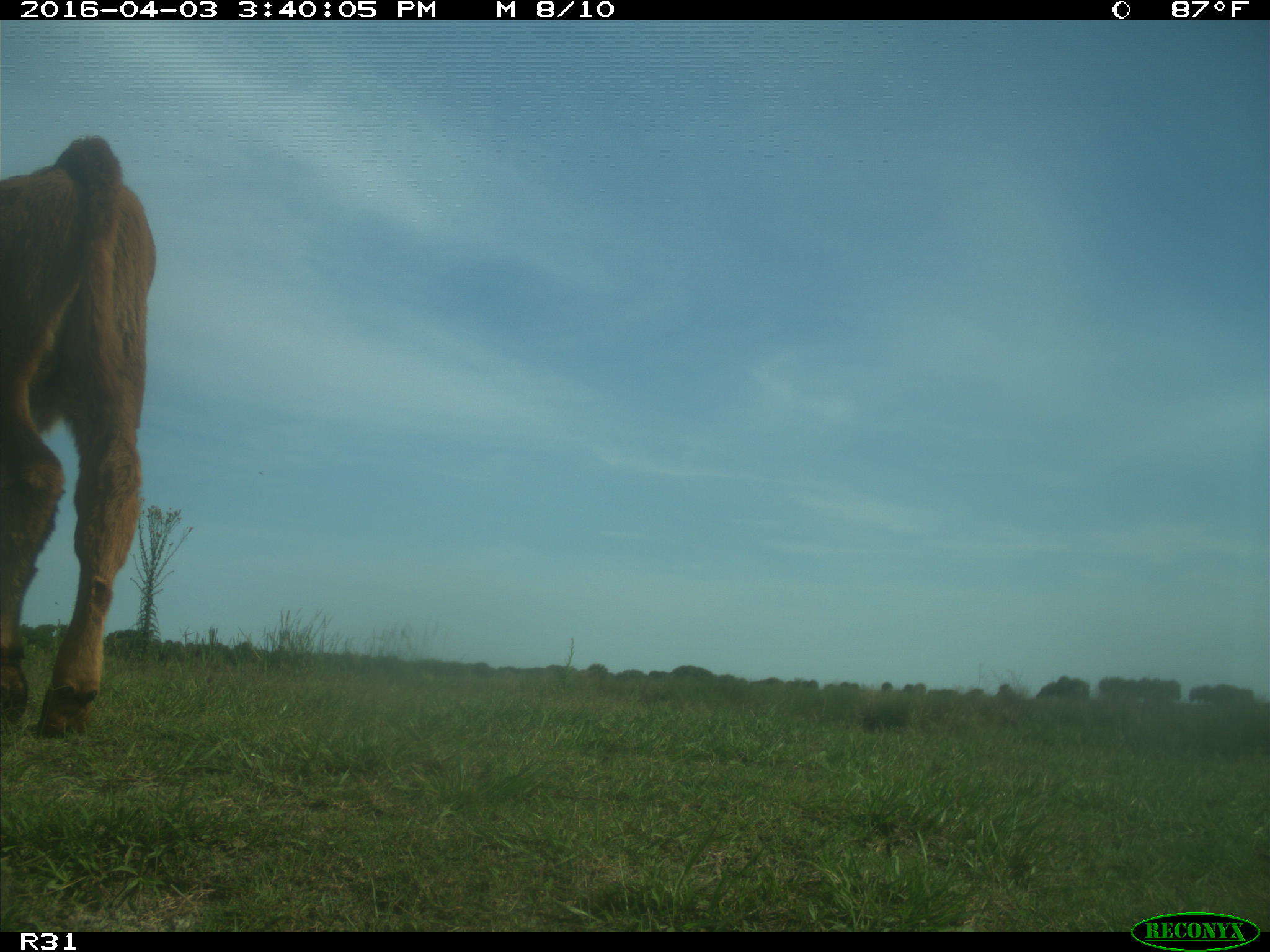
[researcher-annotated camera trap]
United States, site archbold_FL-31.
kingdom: Animalia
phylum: Chordata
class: Mammalia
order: Artiodactyla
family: Bovidae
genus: Bos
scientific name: Bos taurus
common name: domestic cow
Bos taurus (domestic cow).